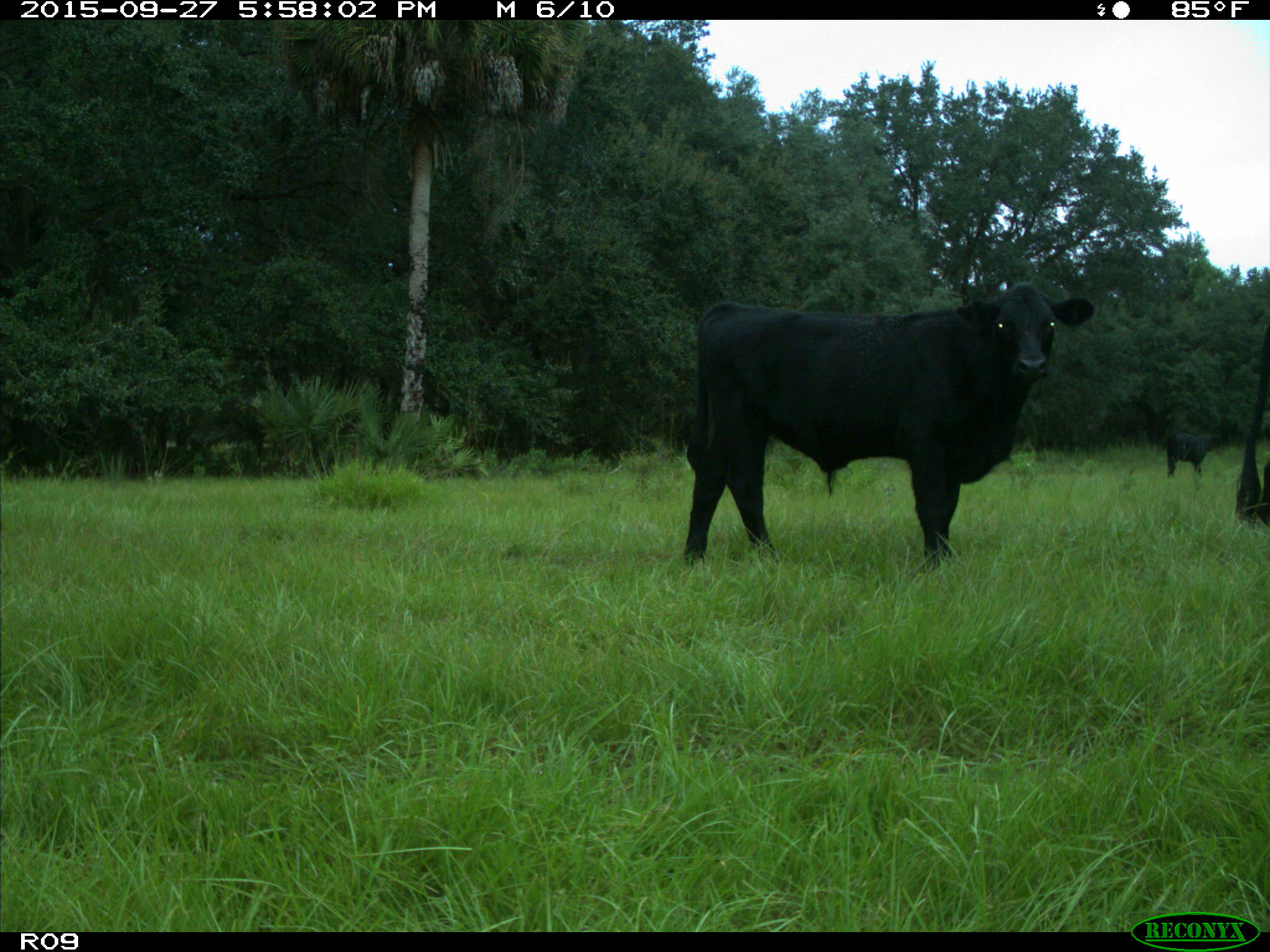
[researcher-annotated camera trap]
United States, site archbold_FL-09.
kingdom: Animalia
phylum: Chordata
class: Mammalia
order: Artiodactyla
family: Bovidae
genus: Bos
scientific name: Bos taurus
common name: domestic cow